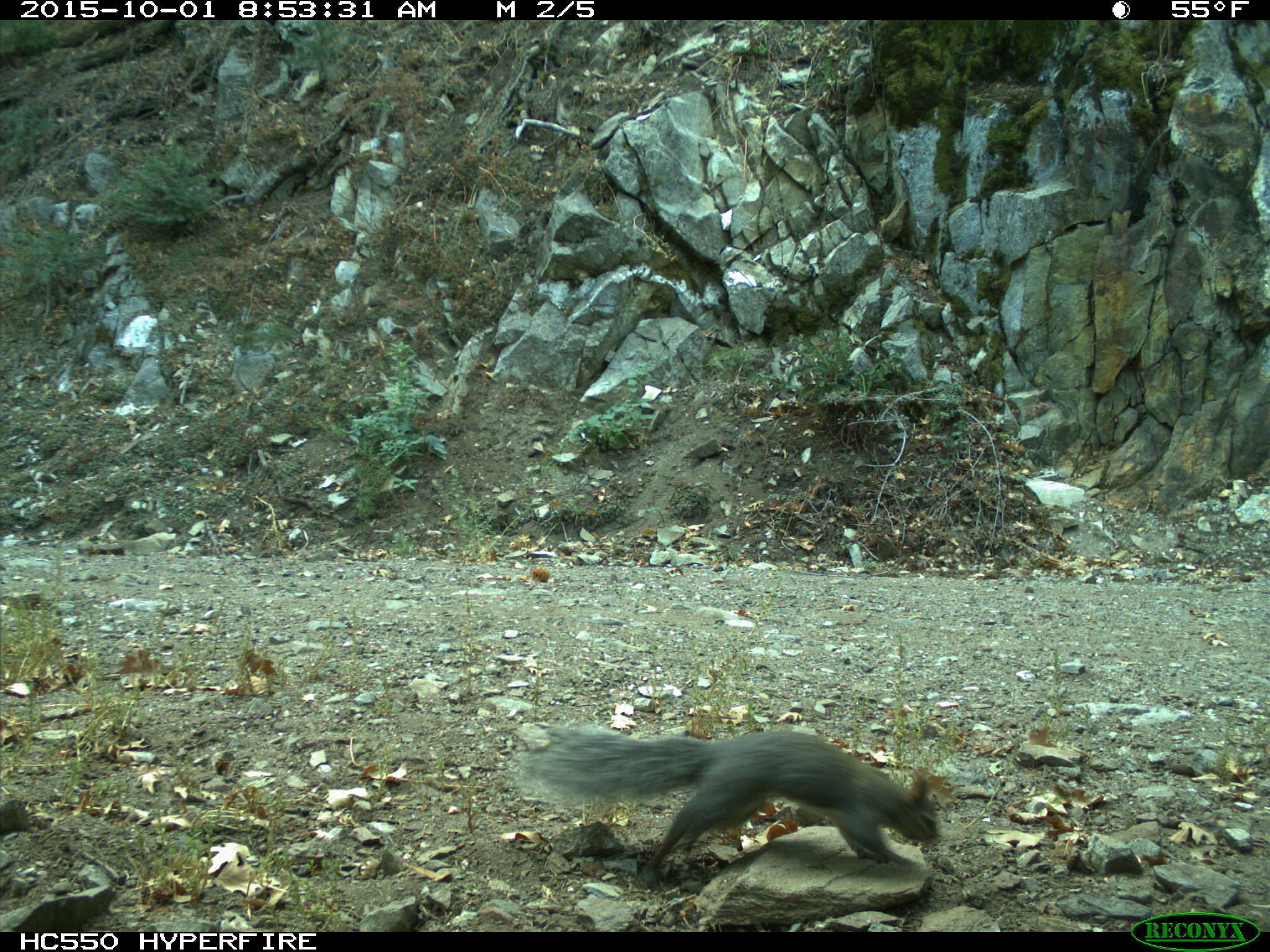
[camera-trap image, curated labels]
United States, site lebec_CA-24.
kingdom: Animalia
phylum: Chordata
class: Mammalia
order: Rodentia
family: Sciuridae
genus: Sciurus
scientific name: Sciurus carolinensis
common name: eastern gray squirrel